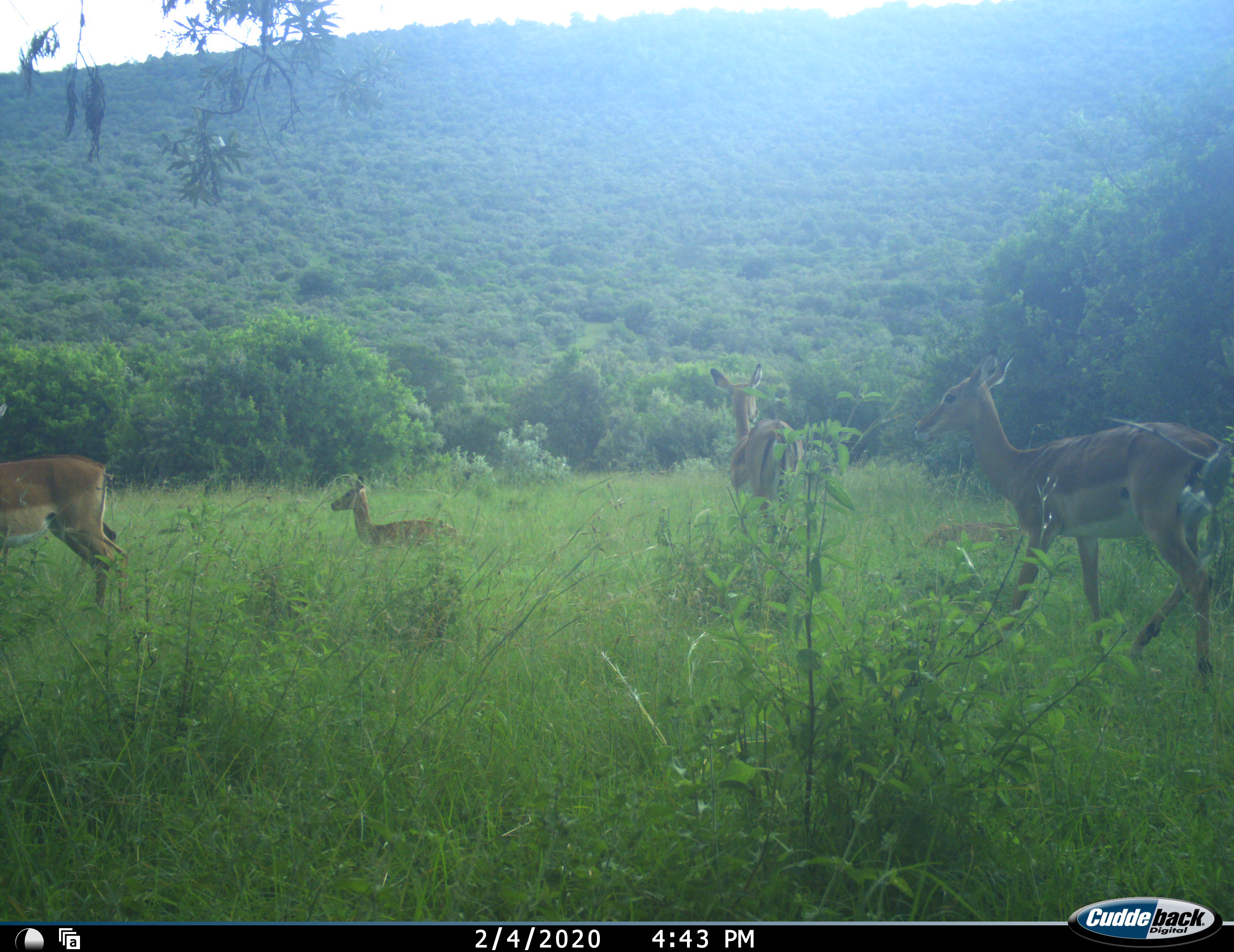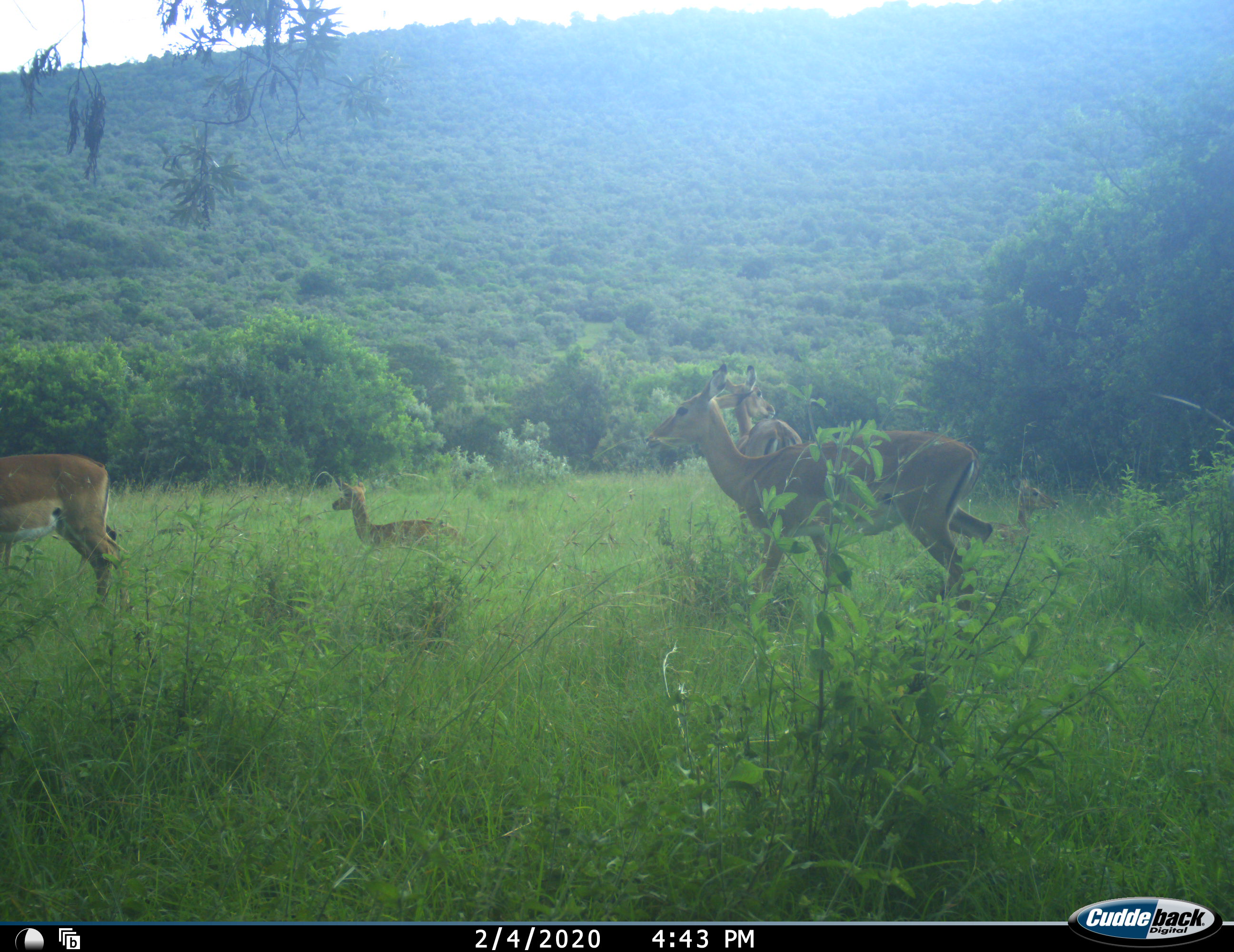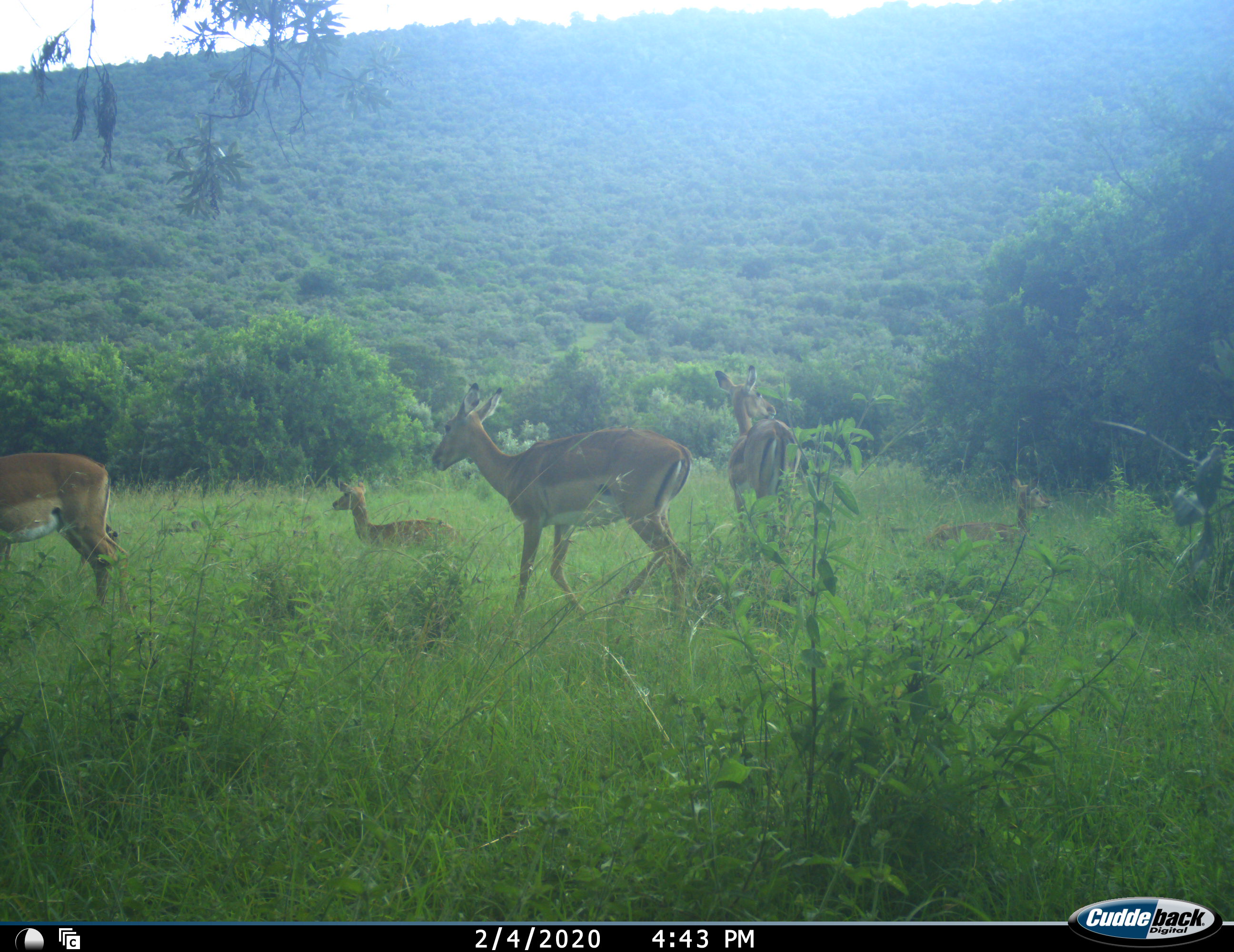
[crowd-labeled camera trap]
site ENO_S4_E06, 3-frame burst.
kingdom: Animalia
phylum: Chordata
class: Mammalia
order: Artiodactyla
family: Bovidae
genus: Aepyceros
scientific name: Aepyceros melampus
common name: impala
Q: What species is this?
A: Impala (Aepyceros melampus).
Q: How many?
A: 5.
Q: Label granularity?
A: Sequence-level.